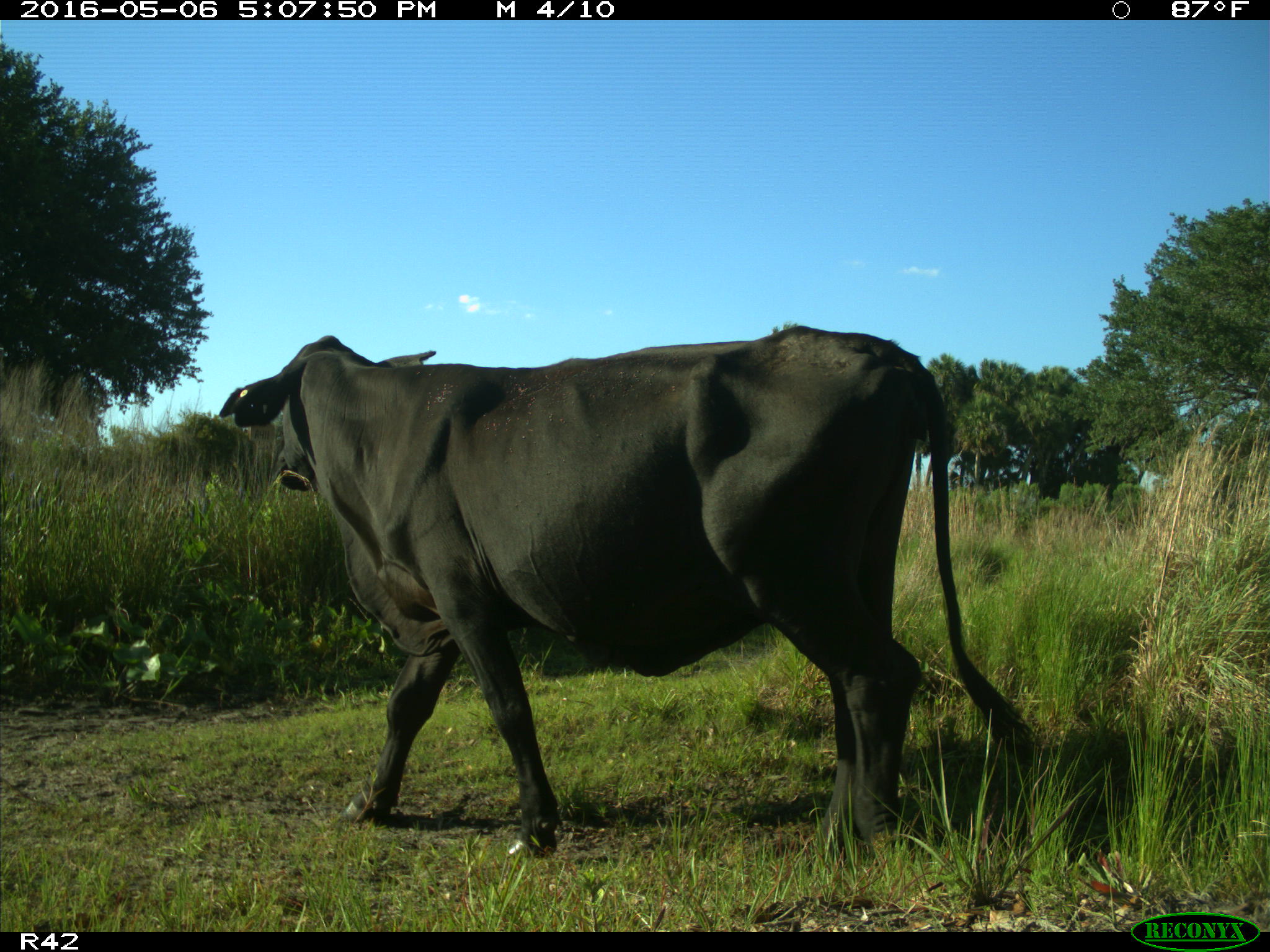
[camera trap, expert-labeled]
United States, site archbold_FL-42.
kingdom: Animalia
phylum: Chordata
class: Mammalia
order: Artiodactyla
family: Bovidae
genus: Bos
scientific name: Bos taurus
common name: domestic cow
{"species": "Bos taurus (domestic cow)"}